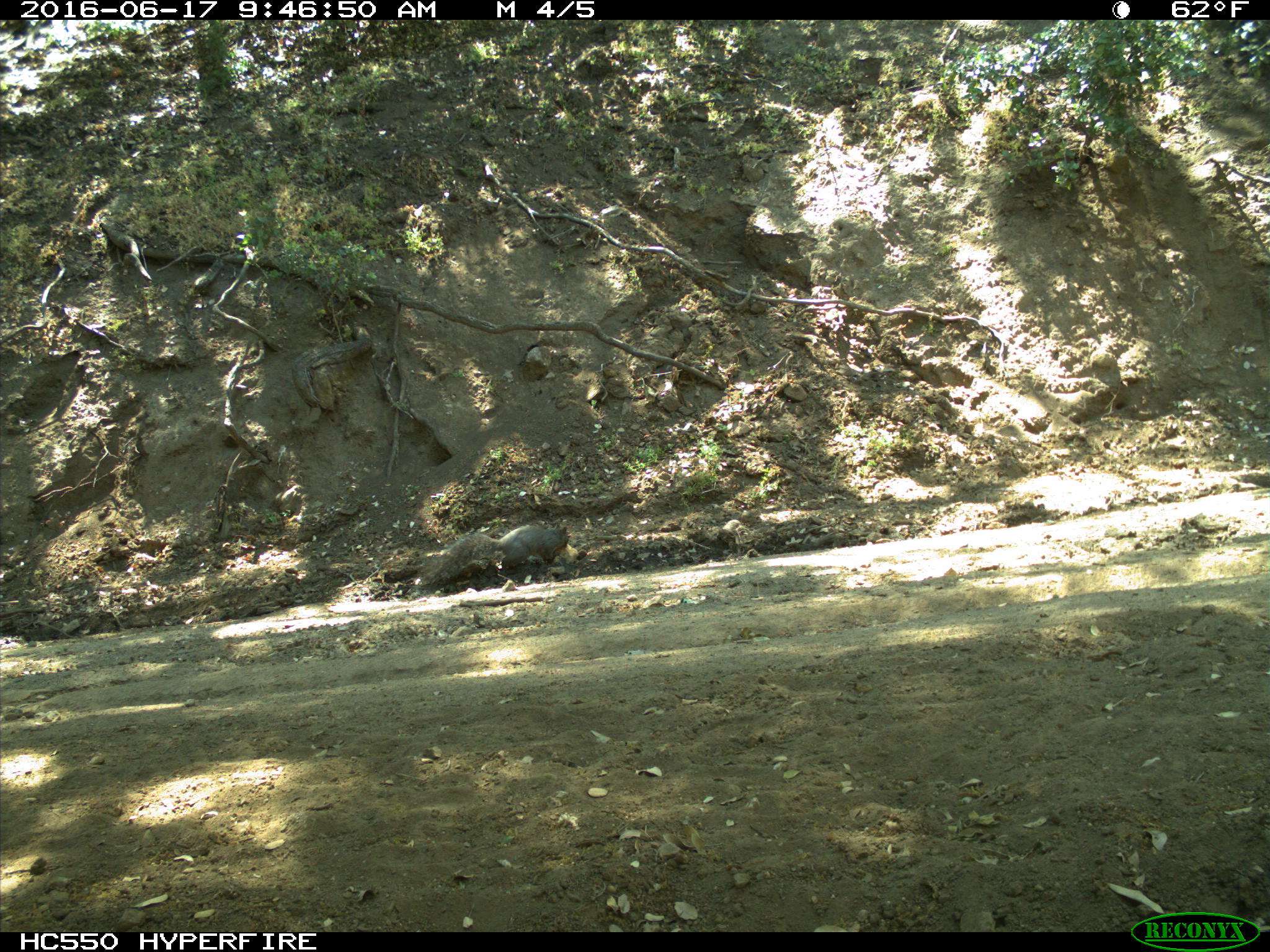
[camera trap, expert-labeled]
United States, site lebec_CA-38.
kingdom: Animalia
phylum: Chordata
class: Mammalia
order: Rodentia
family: Sciuridae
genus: Sciurus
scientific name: Sciurus carolinensis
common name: eastern gray squirrel